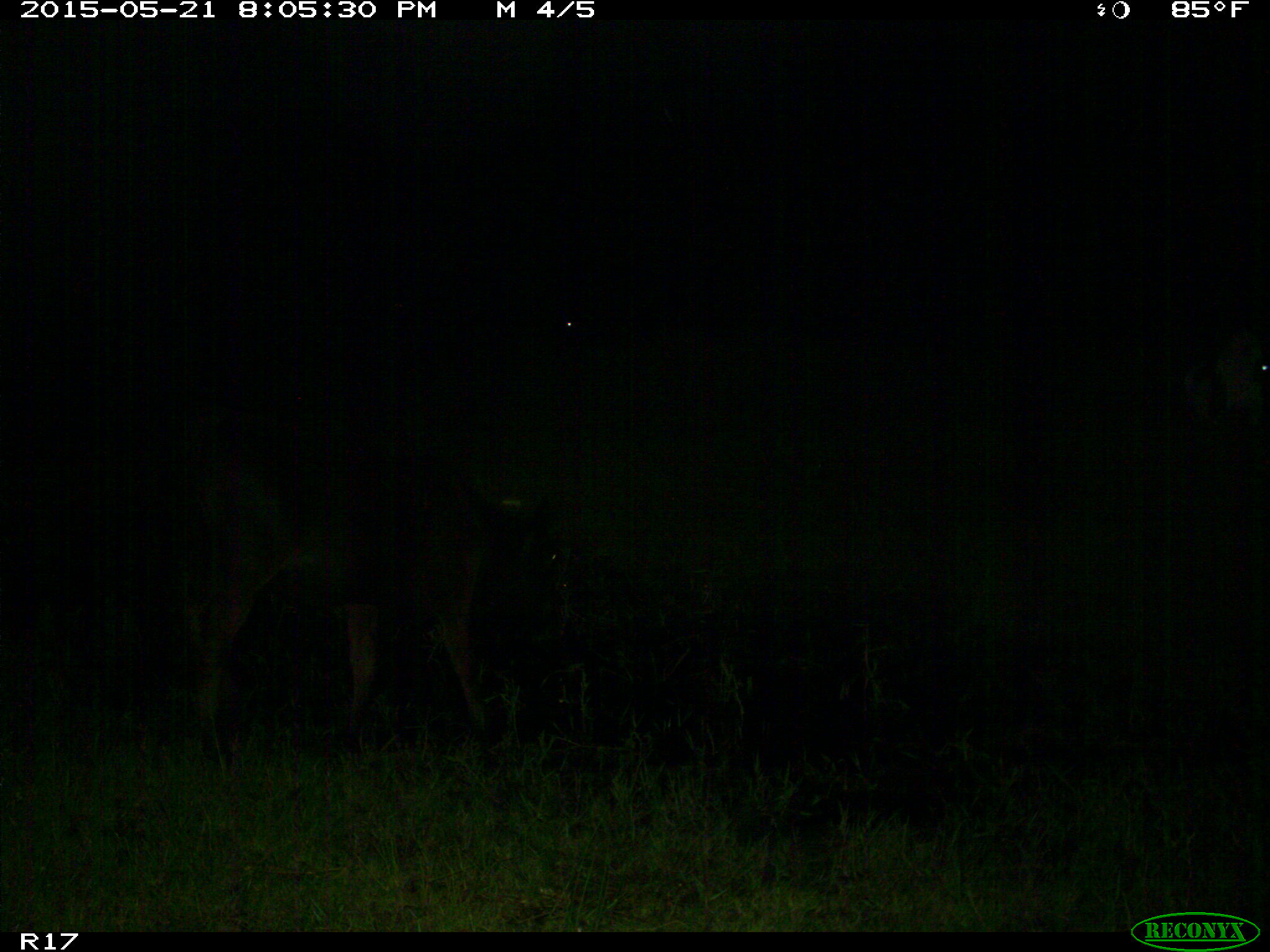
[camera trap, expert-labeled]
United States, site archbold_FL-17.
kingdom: Animalia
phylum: Chordata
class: Mammalia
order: Artiodactyla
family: Bovidae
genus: Bos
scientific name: Bos taurus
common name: domestic cow